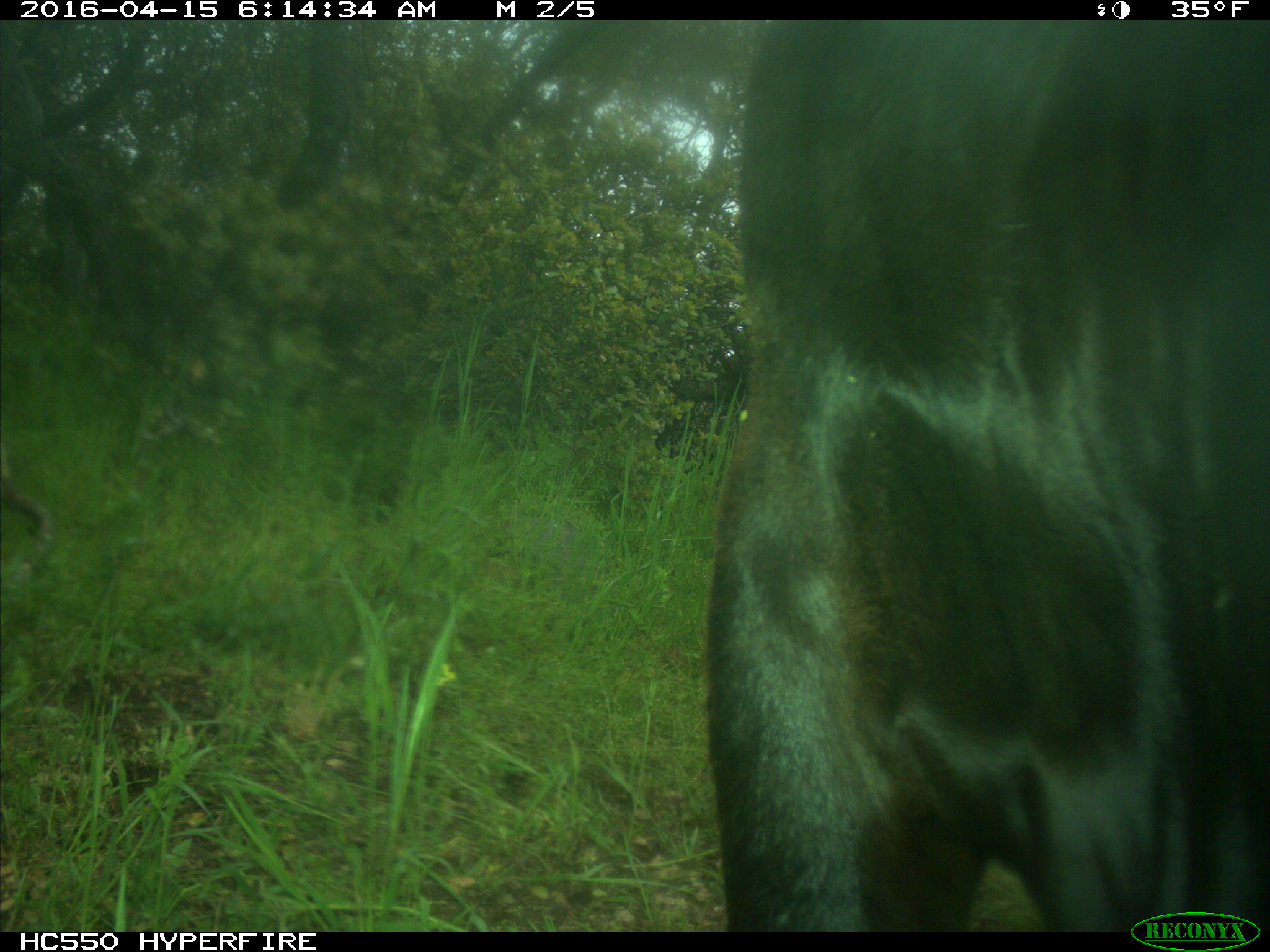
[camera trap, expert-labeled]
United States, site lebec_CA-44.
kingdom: Animalia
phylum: Chordata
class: Mammalia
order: Artiodactyla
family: Bovidae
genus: Bos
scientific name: Bos taurus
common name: domestic cow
Bos taurus (domestic cow).